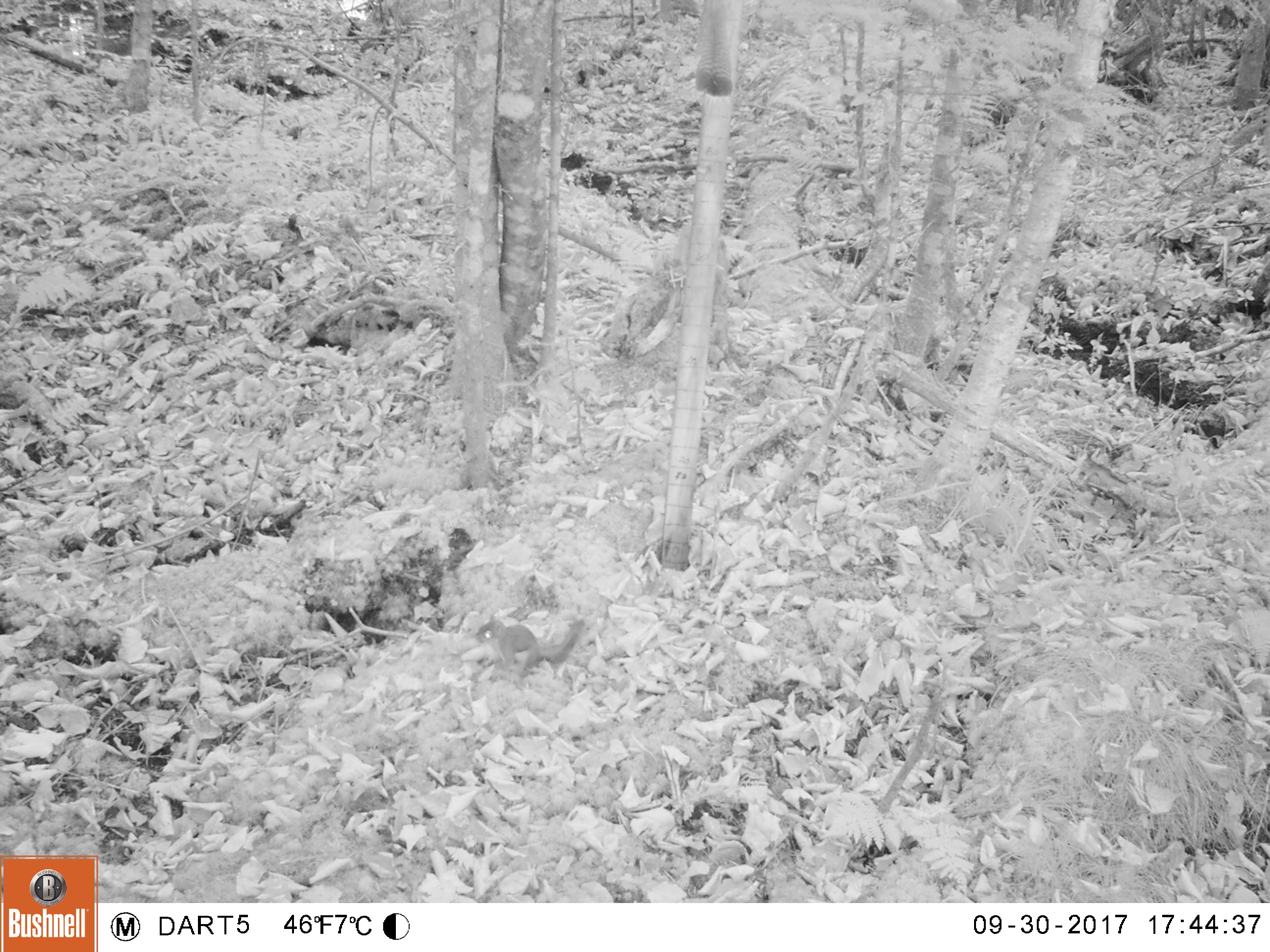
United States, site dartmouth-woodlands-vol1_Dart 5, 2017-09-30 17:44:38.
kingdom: Animalia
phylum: Chordata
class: Mammalia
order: Rodentia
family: Sciuridae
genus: Tamiasciurus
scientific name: Tamiasciurus hudsonicus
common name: red squirrel